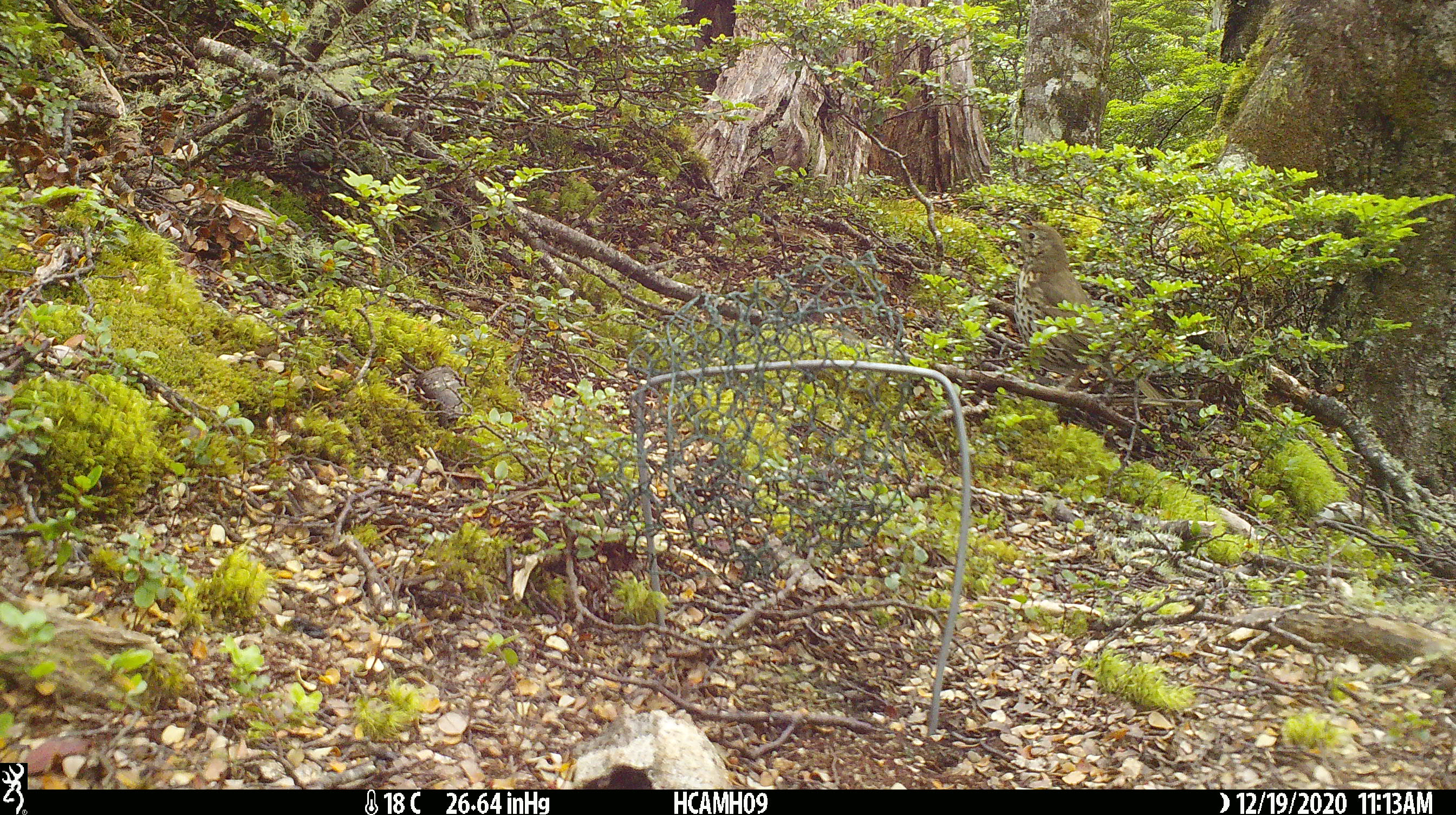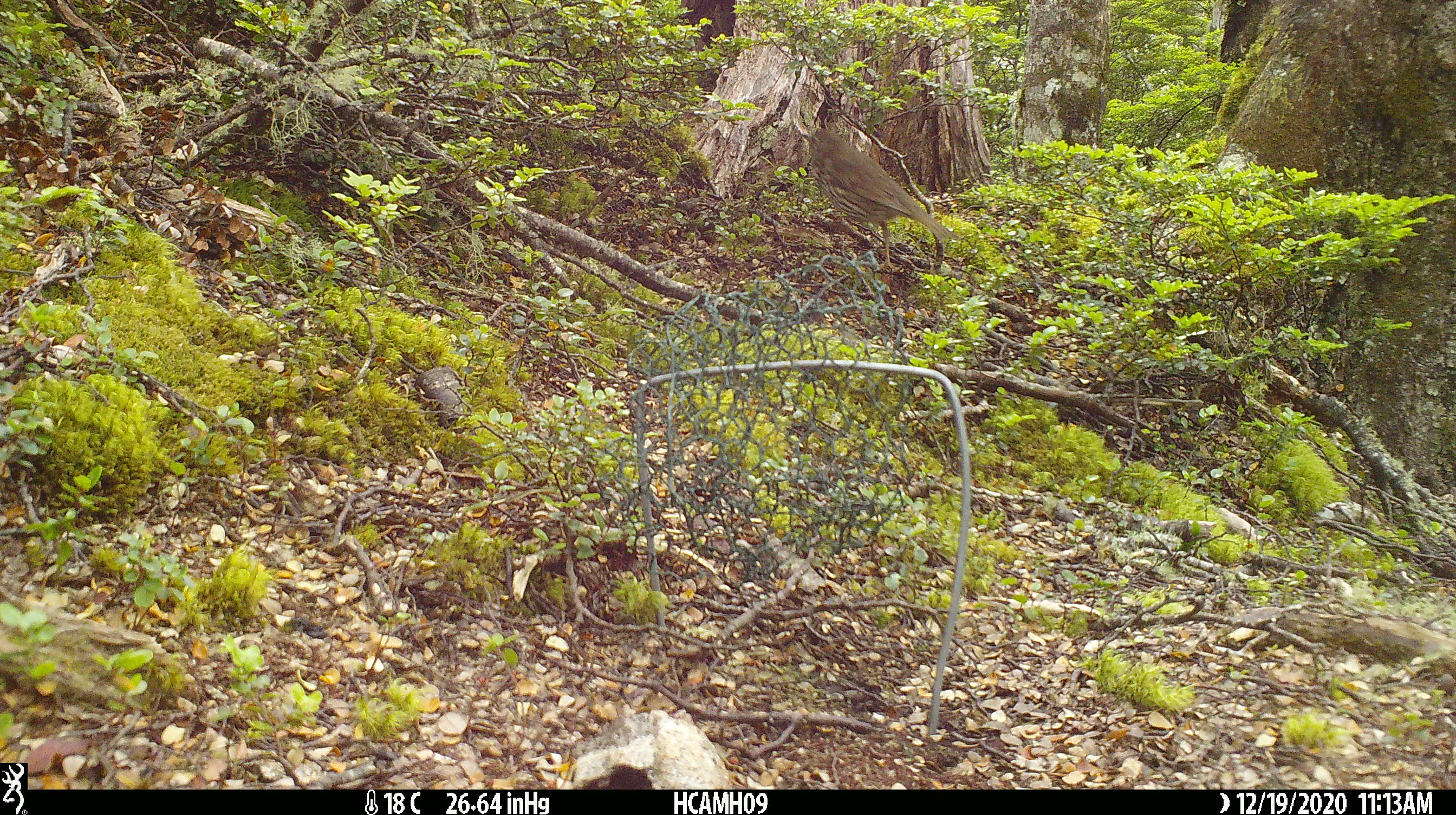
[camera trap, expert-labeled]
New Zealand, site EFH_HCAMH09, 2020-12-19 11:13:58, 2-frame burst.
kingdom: Animalia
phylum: Chordata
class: Aves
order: Passeriformes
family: Turdidae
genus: Turdus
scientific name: Turdus philomelos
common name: song thrush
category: thrush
Thrush (song thrush) (Turdus philomelos).